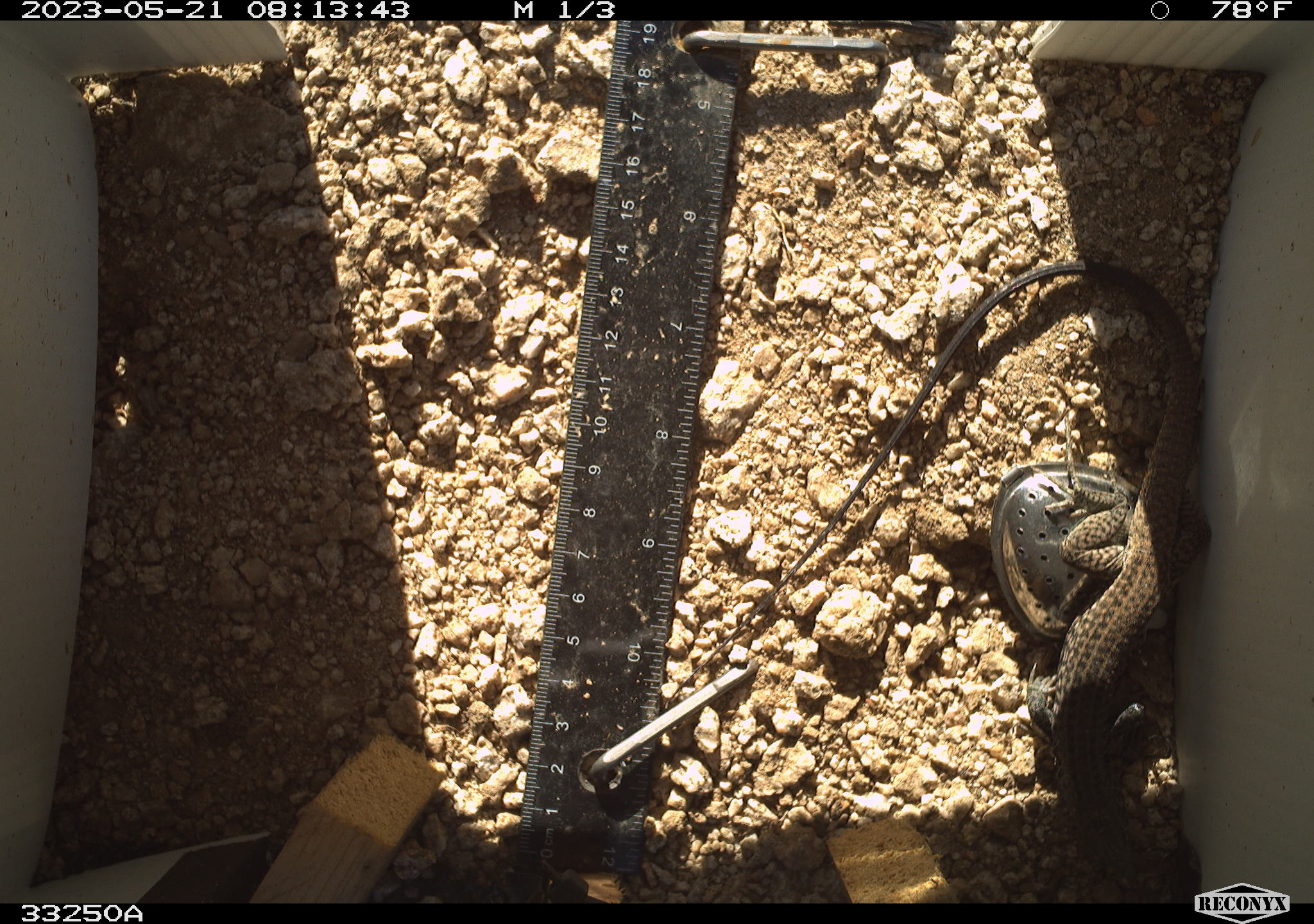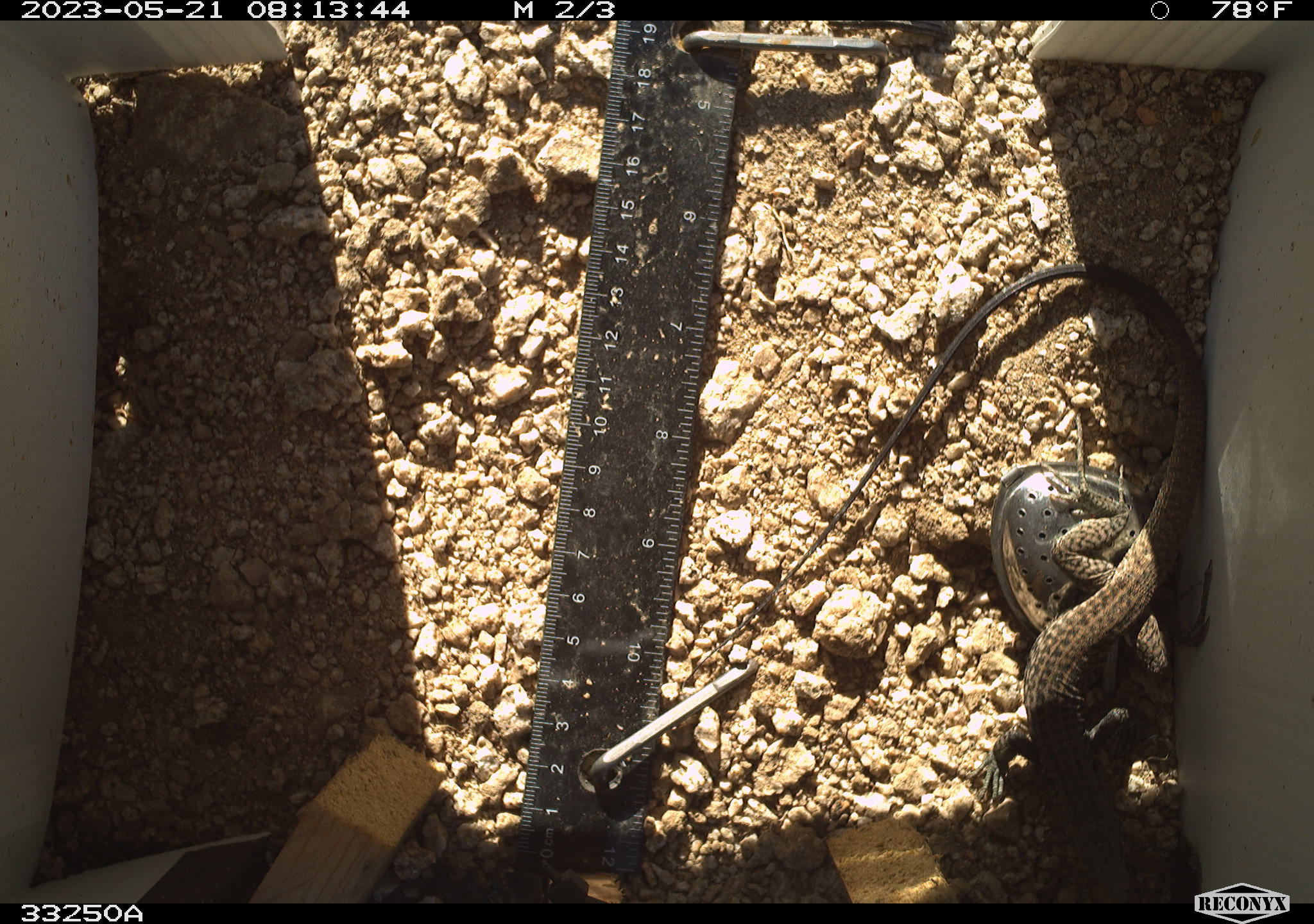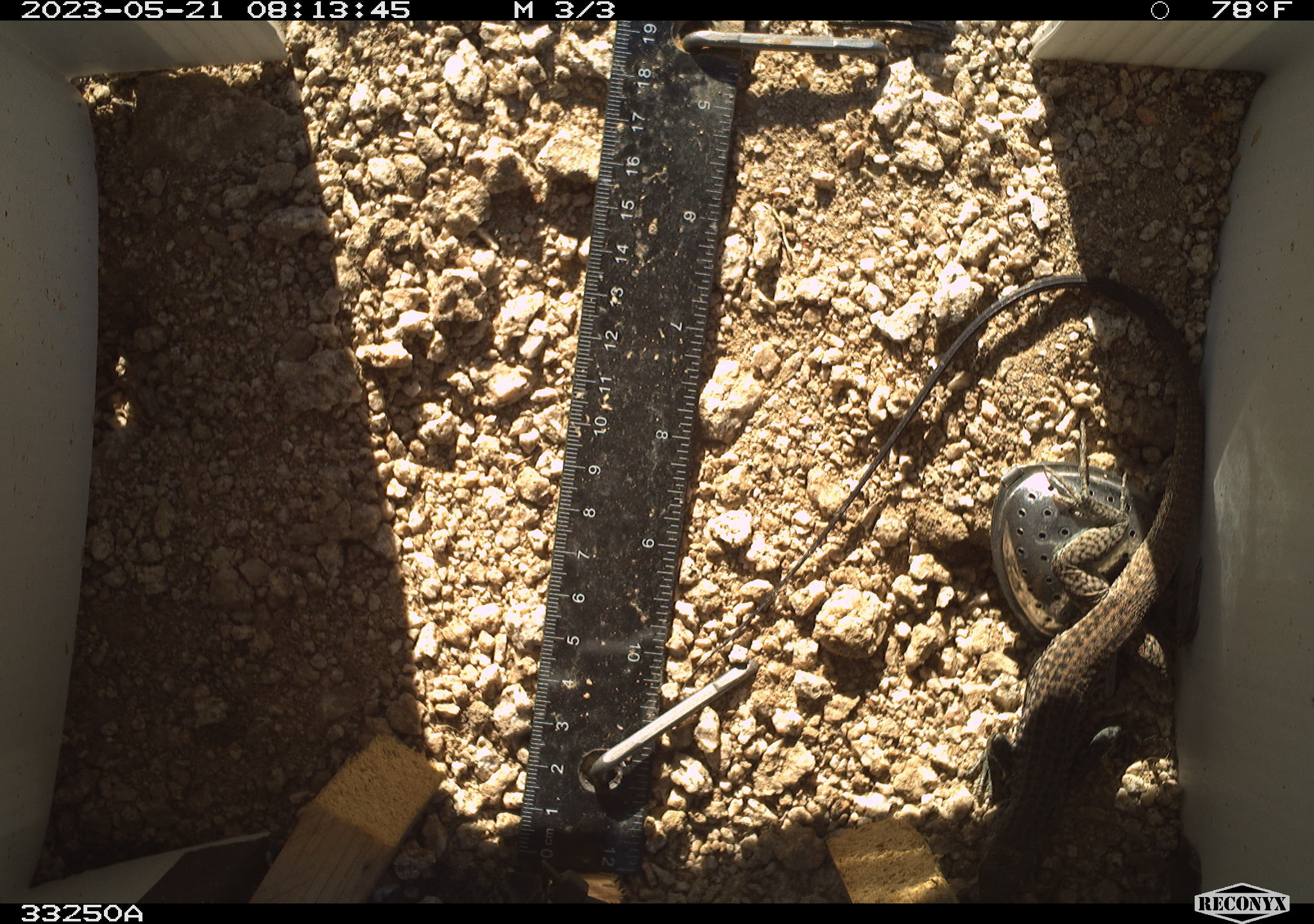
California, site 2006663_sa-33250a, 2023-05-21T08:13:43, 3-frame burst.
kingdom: Animalia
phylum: Chordata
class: Reptilia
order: Squamata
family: Teiidae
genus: Aspidoscelis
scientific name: Aspidoscelis tigris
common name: western whiptail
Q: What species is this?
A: Western whiptail (Aspidoscelis tigris).